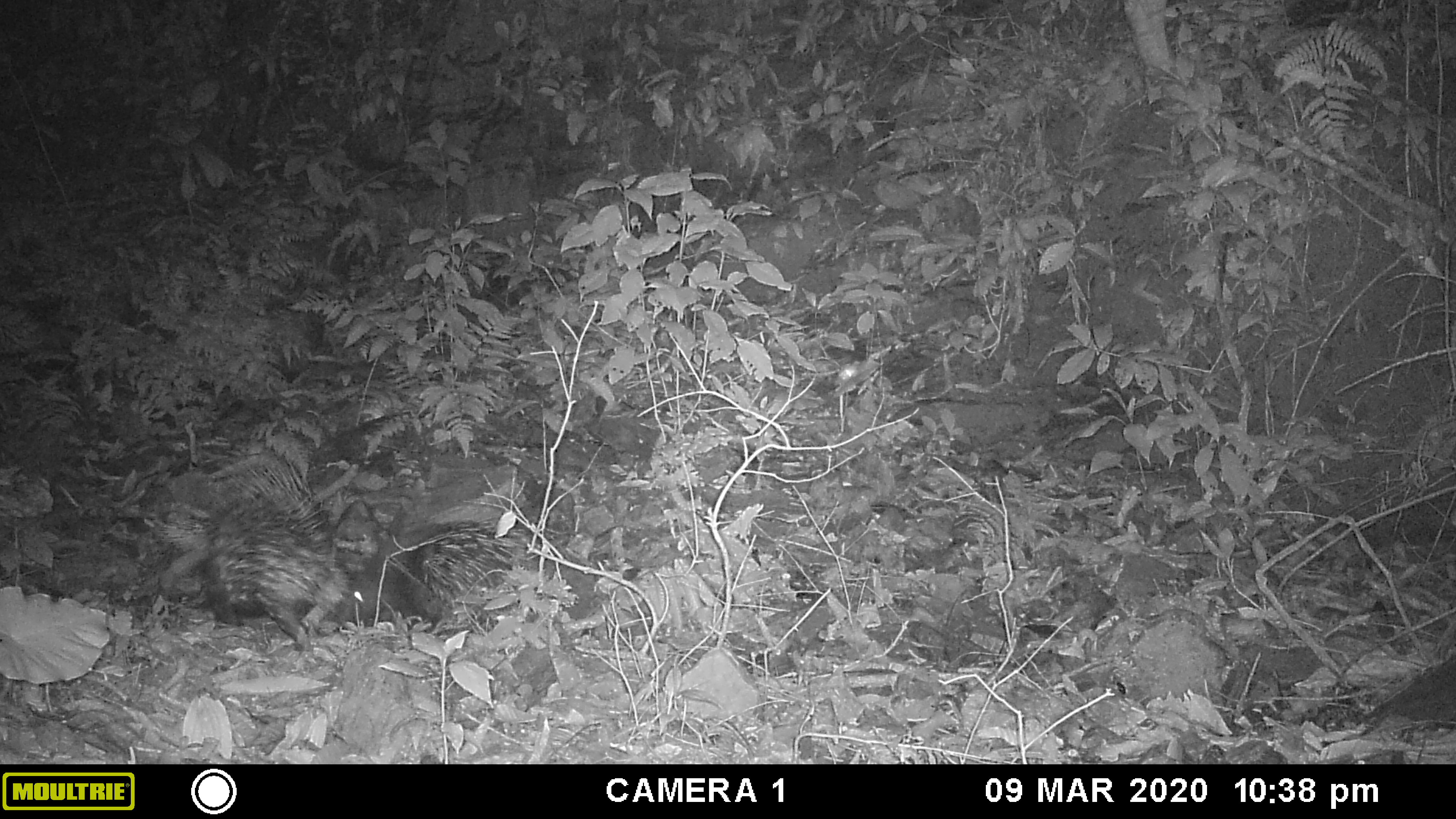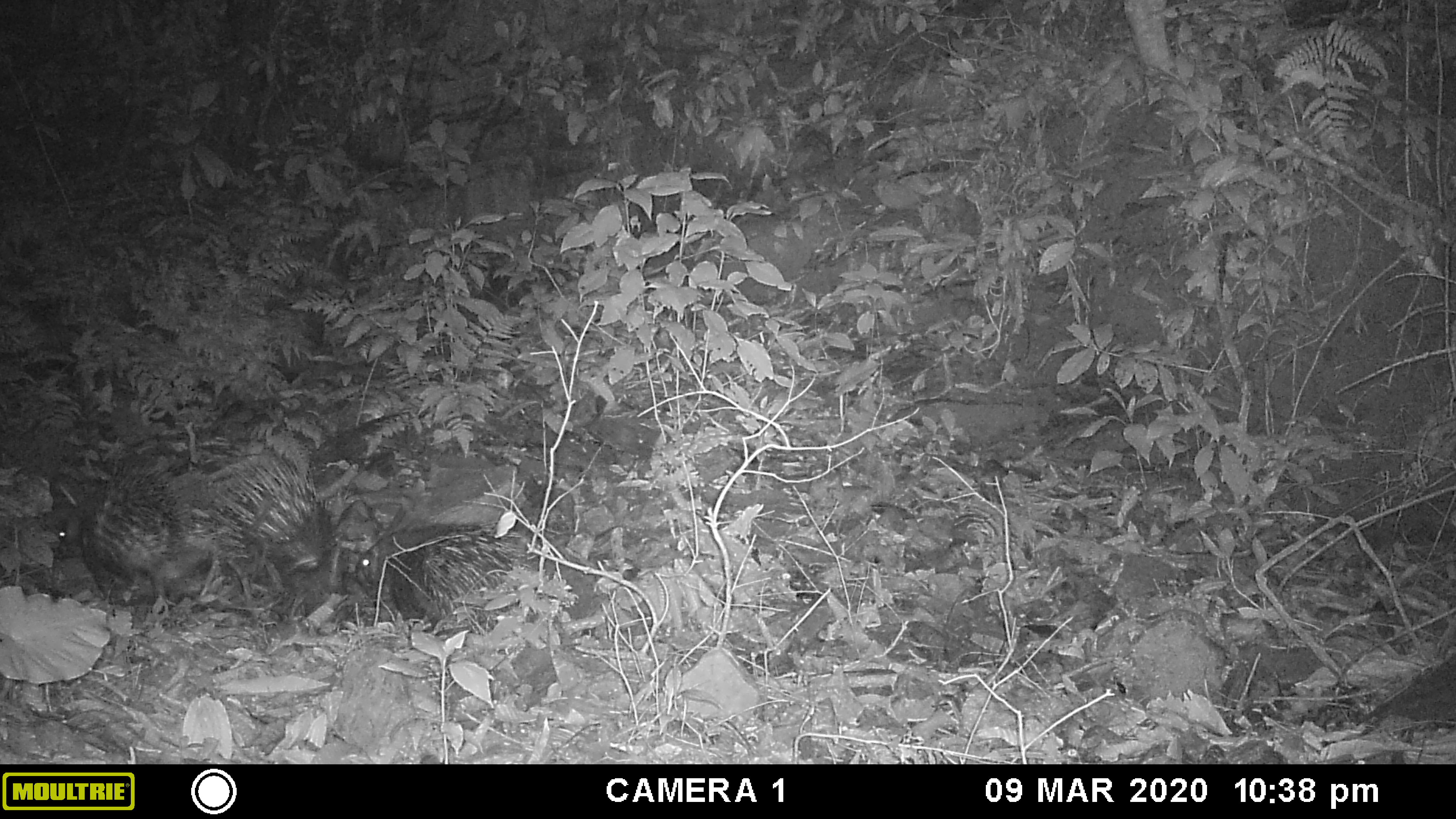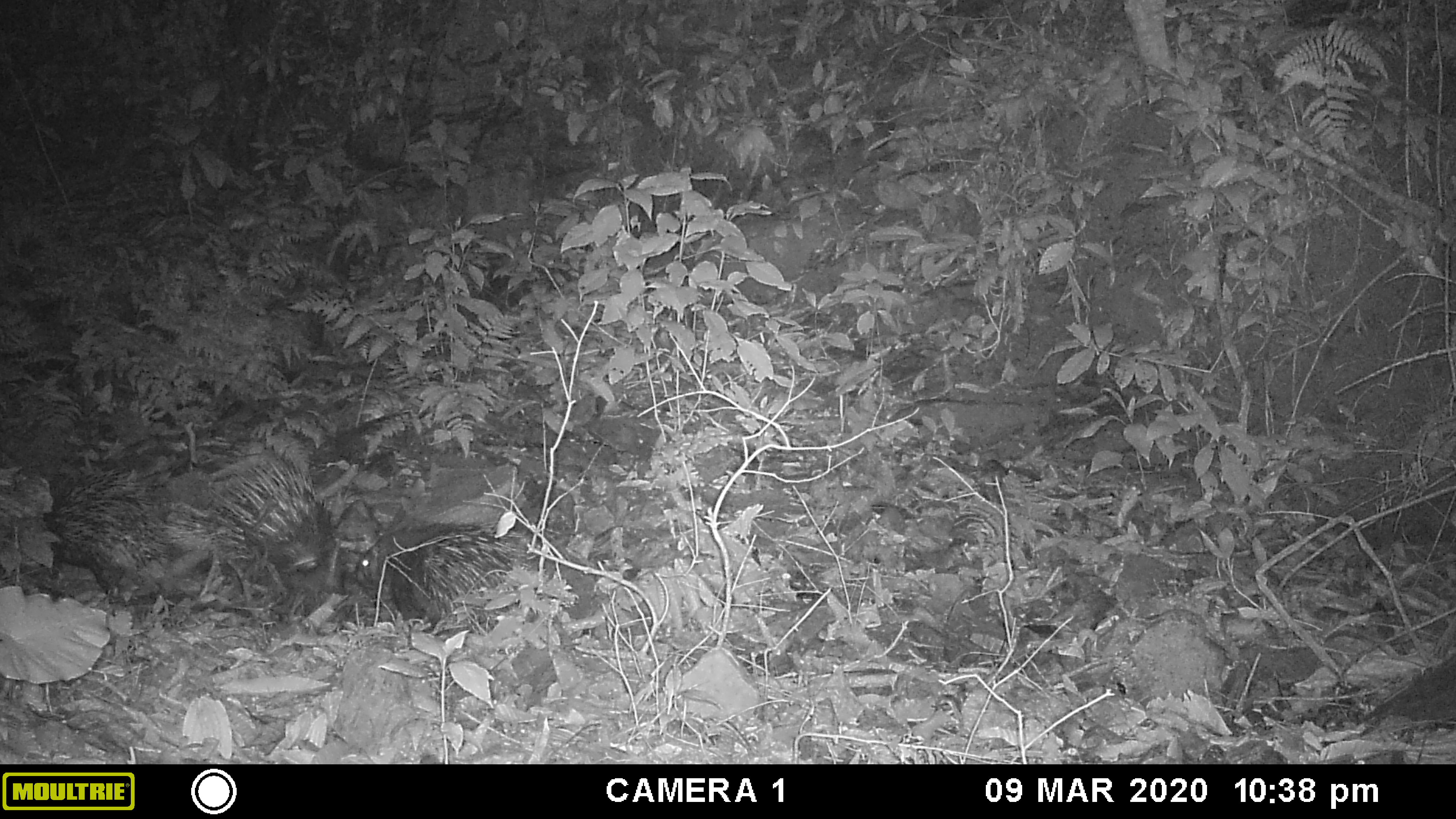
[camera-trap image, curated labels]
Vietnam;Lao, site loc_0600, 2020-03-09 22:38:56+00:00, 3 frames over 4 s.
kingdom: Animalia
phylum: Chordata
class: Mammalia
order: Rodentia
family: Hystricidae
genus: Hystrix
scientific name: Hystrix brachyura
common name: malayan porcupine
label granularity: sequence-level